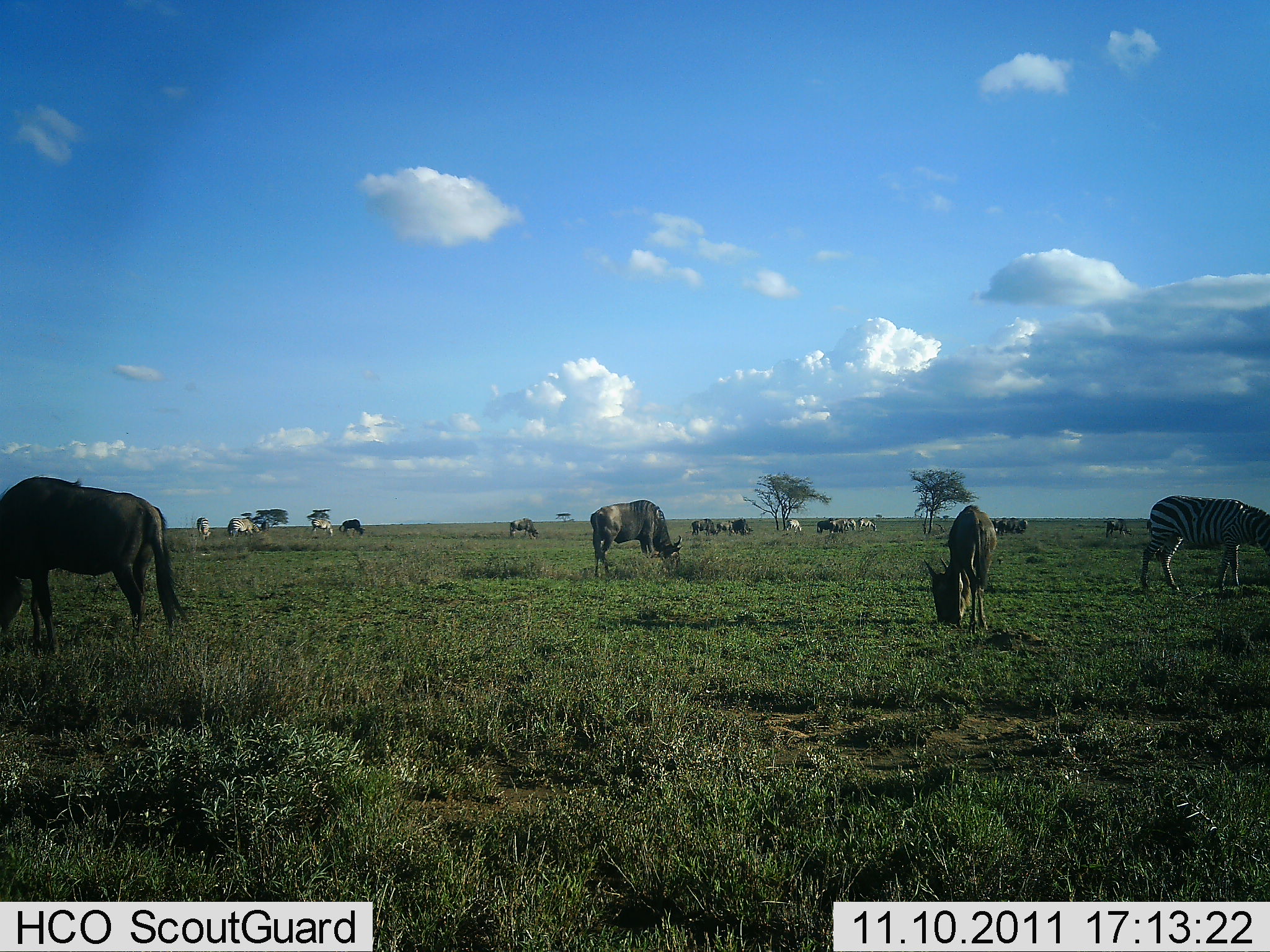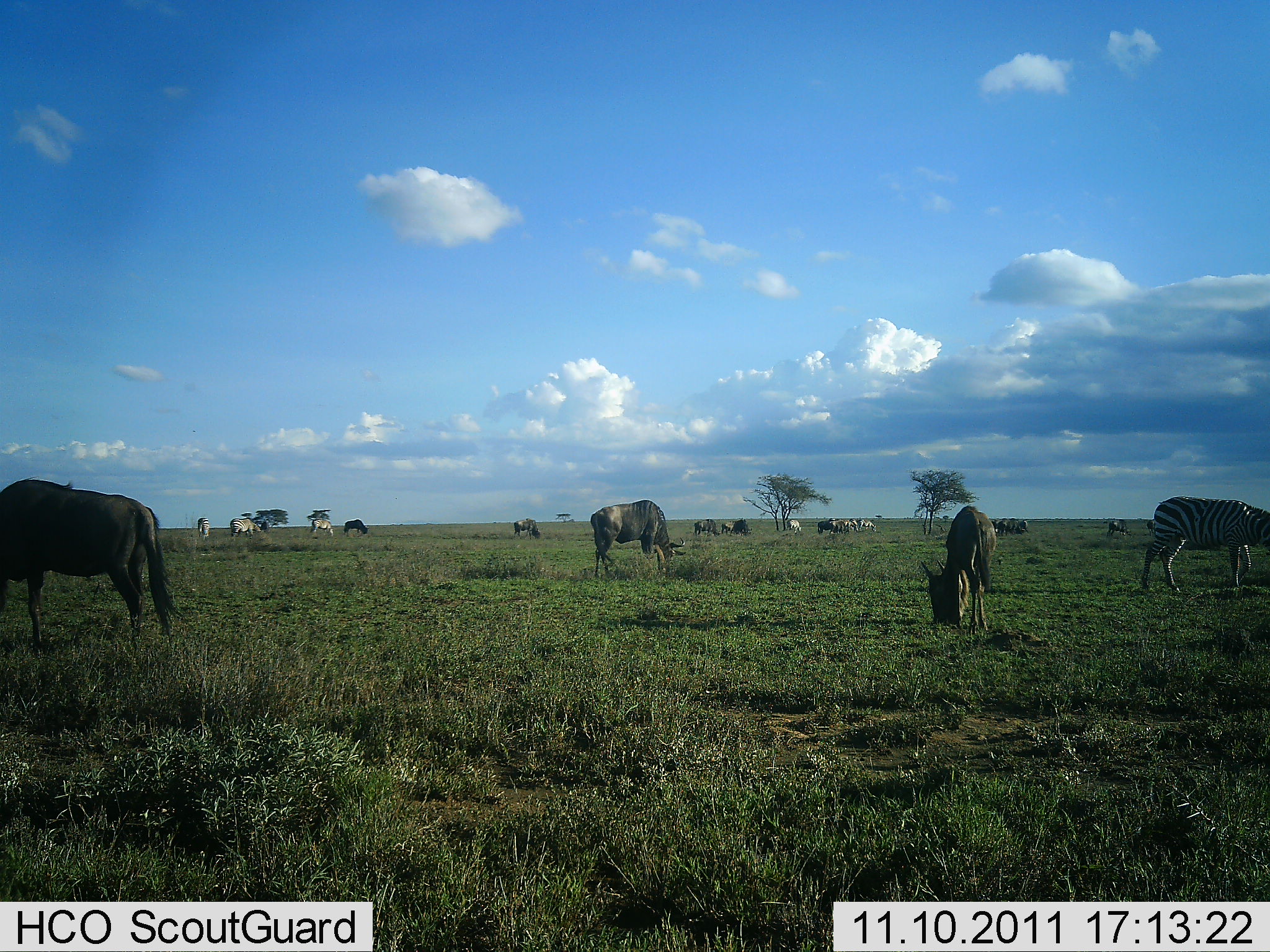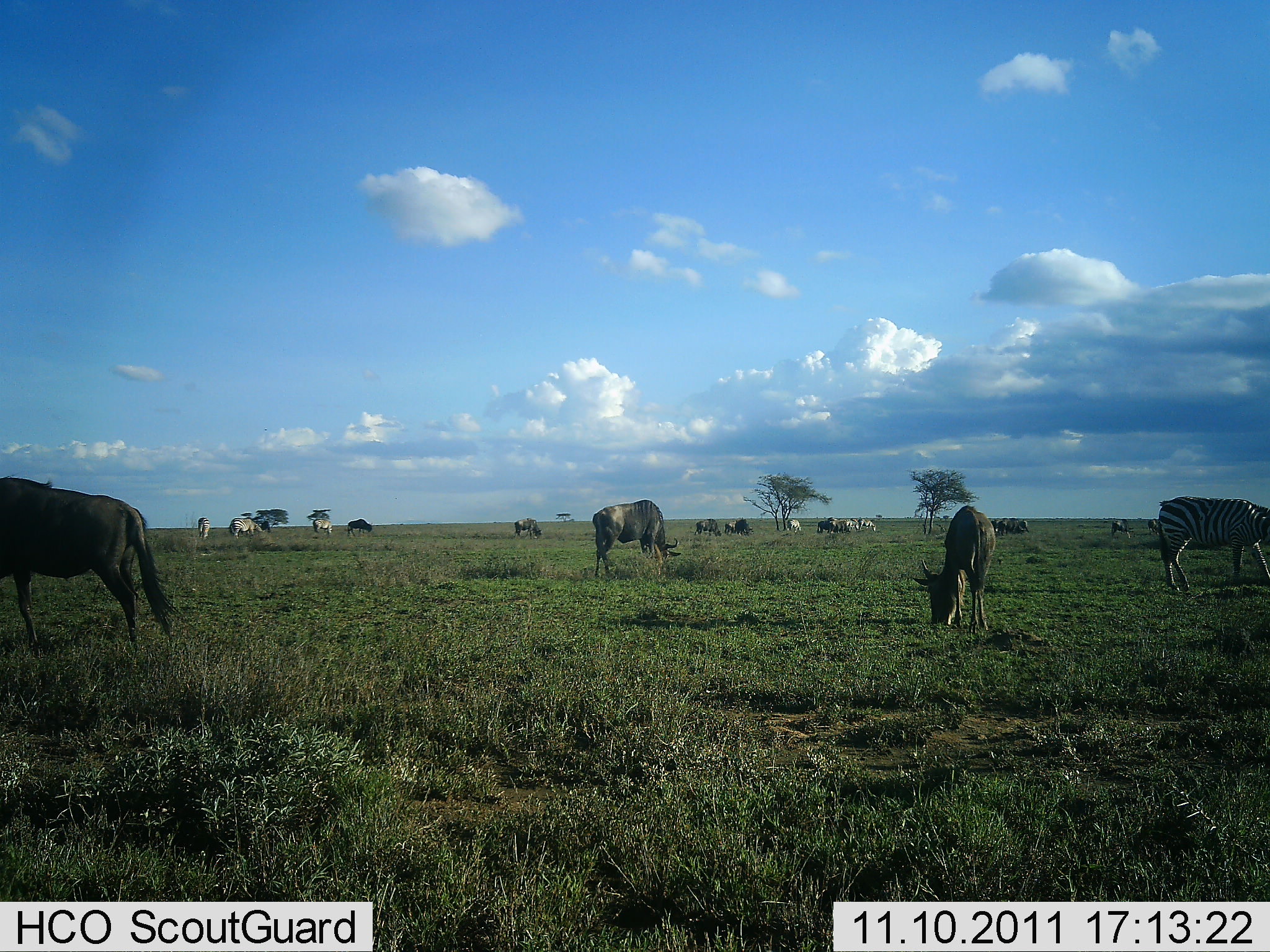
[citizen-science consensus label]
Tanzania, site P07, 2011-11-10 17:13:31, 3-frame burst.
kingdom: Animalia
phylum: Chordata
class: Mammalia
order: Artiodactyla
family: Bovidae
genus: Connochaetes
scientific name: Connochaetes taurinus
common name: blue wildebeest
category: wildebeest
Wildebeest (blue wildebeest) (Connochaetes taurinus), count 10. Behavior (volunteer vote fractions): standing 20%, resting 0%, moving 7%, interacting 0%. Young present (vote fraction): 0%. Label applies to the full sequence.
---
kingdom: Animalia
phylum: Chordata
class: Mammalia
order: Perissodactyla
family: Equidae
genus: Equus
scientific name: Equus quagga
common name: plains zebra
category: zebra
Zebra (plains zebra) (Equus quagga), count 2. Behavior (volunteer vote fractions): standing 41%, resting 0%, moving 12%, interacting 0%. Young present (vote fraction): 0%. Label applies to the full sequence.